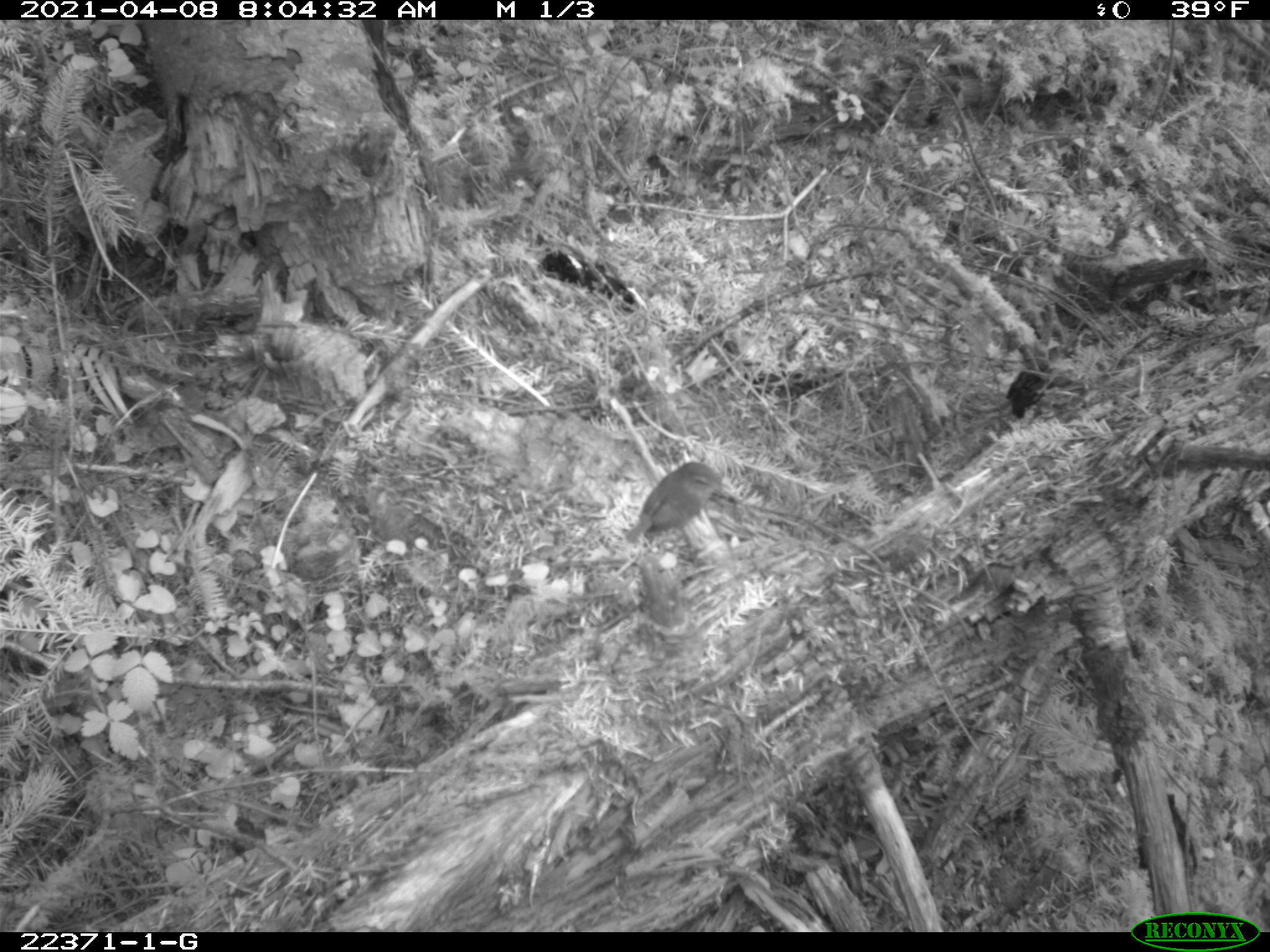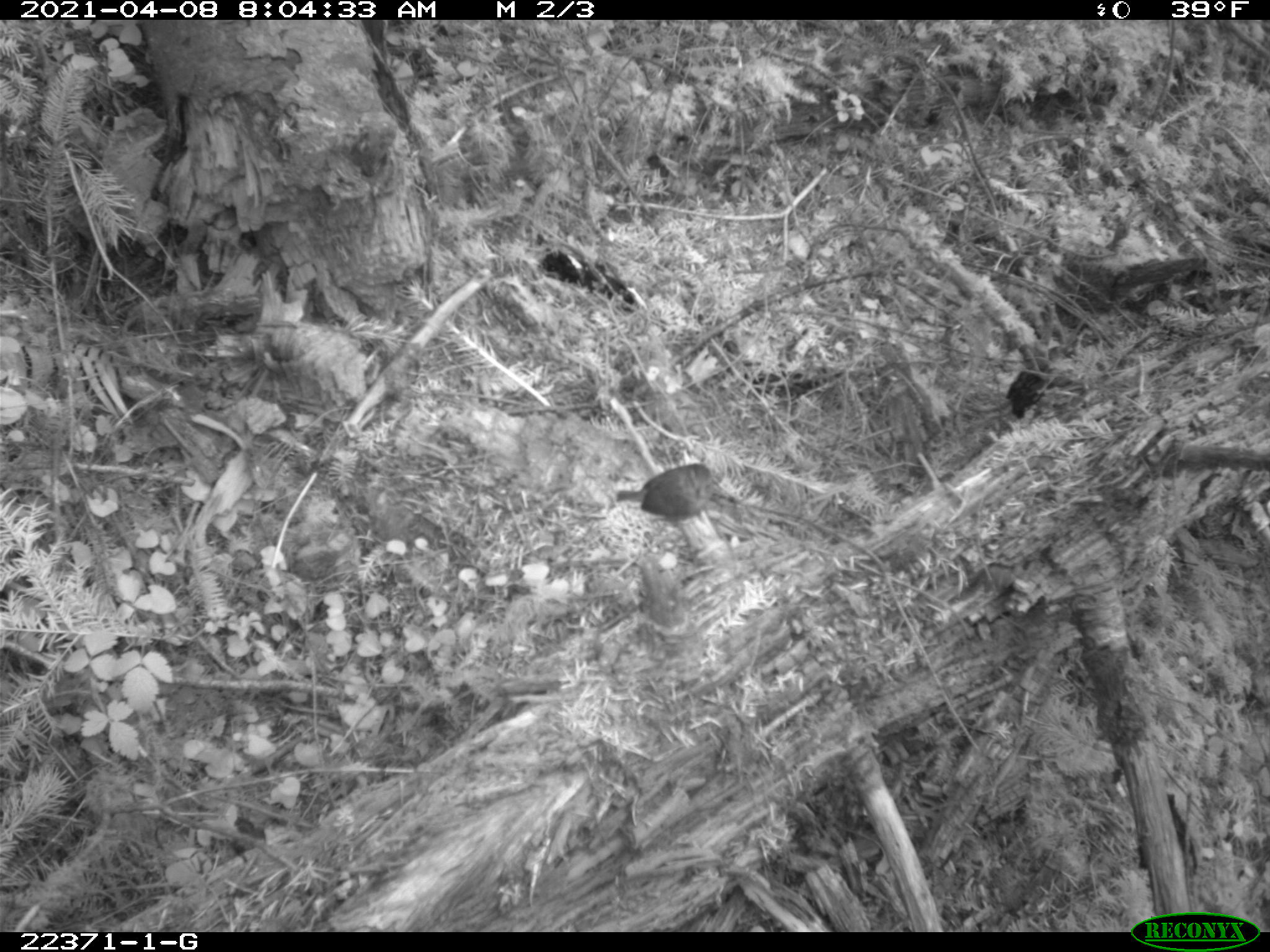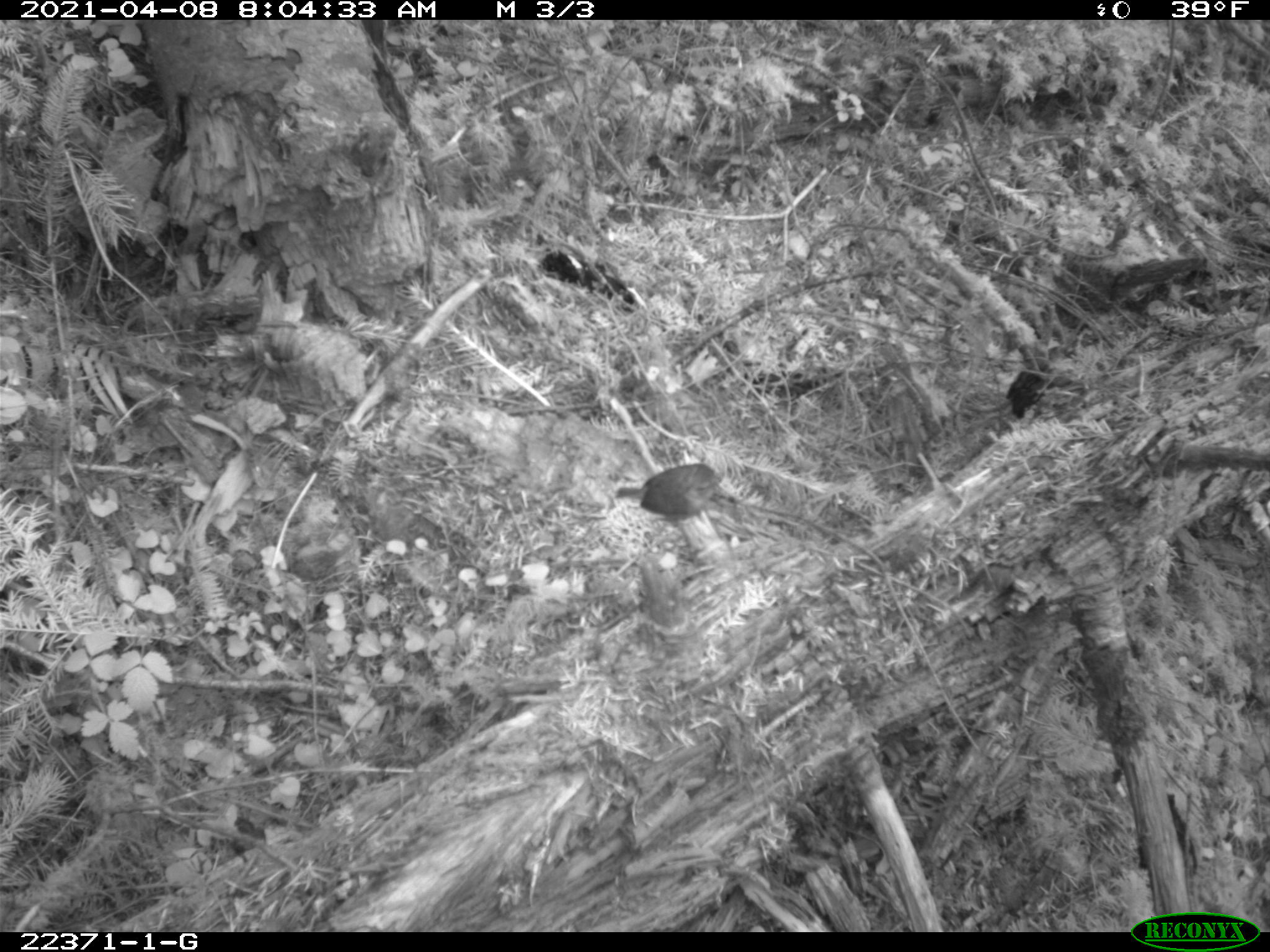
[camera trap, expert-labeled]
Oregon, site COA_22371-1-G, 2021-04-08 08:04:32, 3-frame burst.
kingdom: Animalia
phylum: Chordata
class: Aves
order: Passeriformes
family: Troglodytidae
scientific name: Troglodytidae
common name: wrens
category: troglodytidae family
Troglodytidae family (wrens) (Troglodytidae).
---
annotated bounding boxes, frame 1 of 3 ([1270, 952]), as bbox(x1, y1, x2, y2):
troglodytidae family: bbox(614, 434, 739, 563)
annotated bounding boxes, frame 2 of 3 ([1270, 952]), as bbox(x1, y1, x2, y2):
troglodytidae family: bbox(598, 424, 756, 548)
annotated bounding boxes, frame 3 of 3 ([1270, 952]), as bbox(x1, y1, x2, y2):
troglodytidae family: bbox(598, 434, 748, 546)